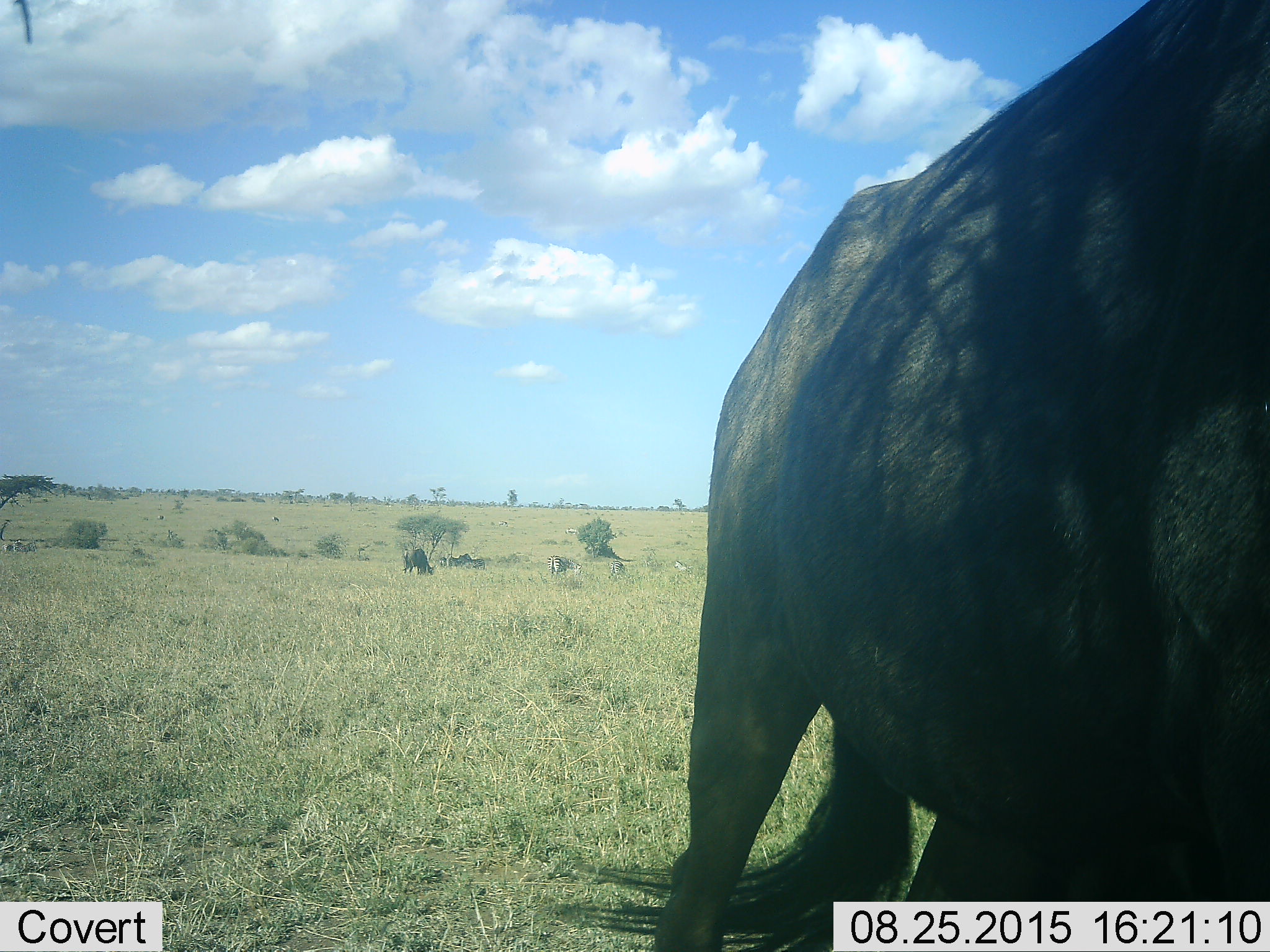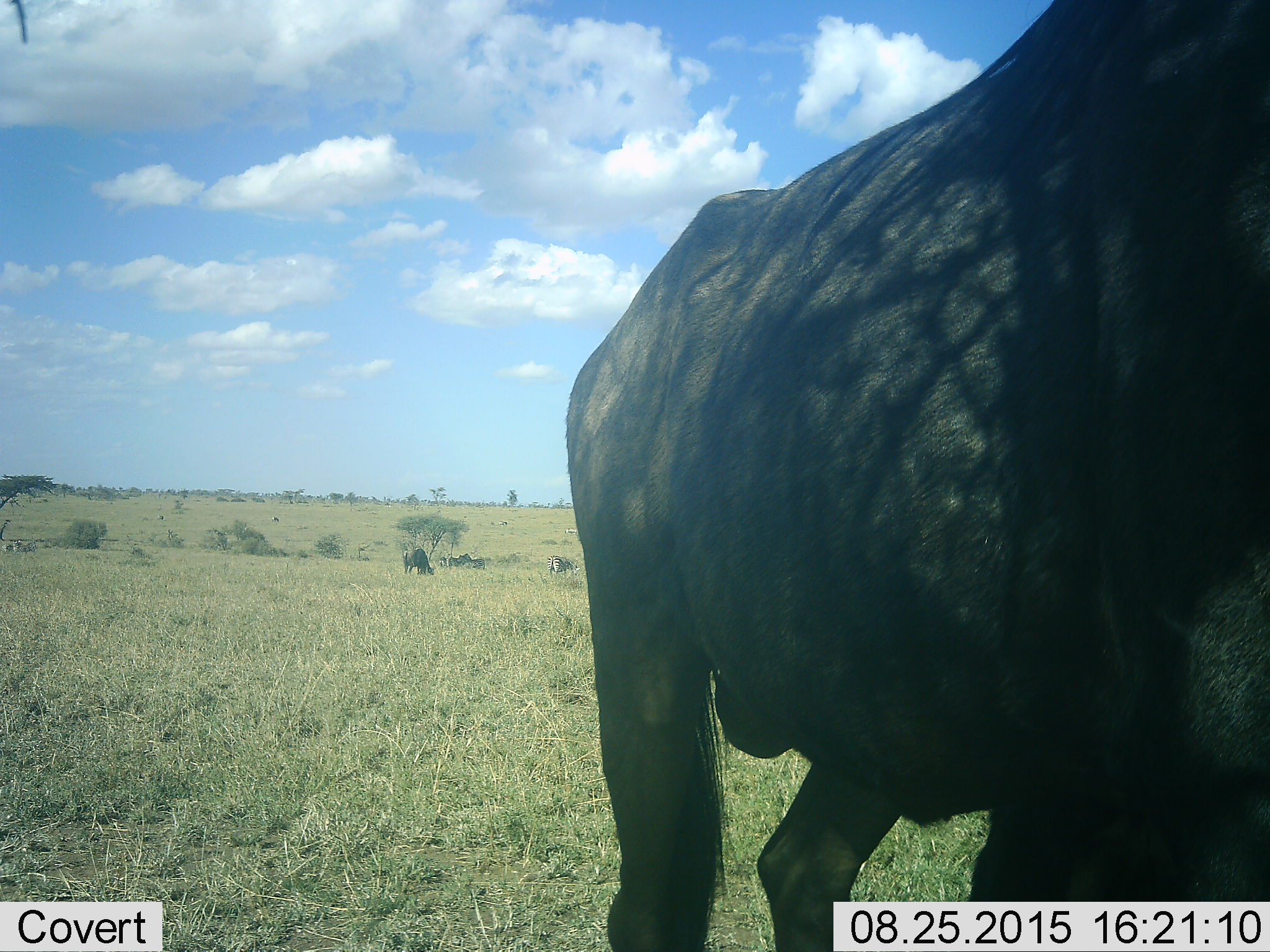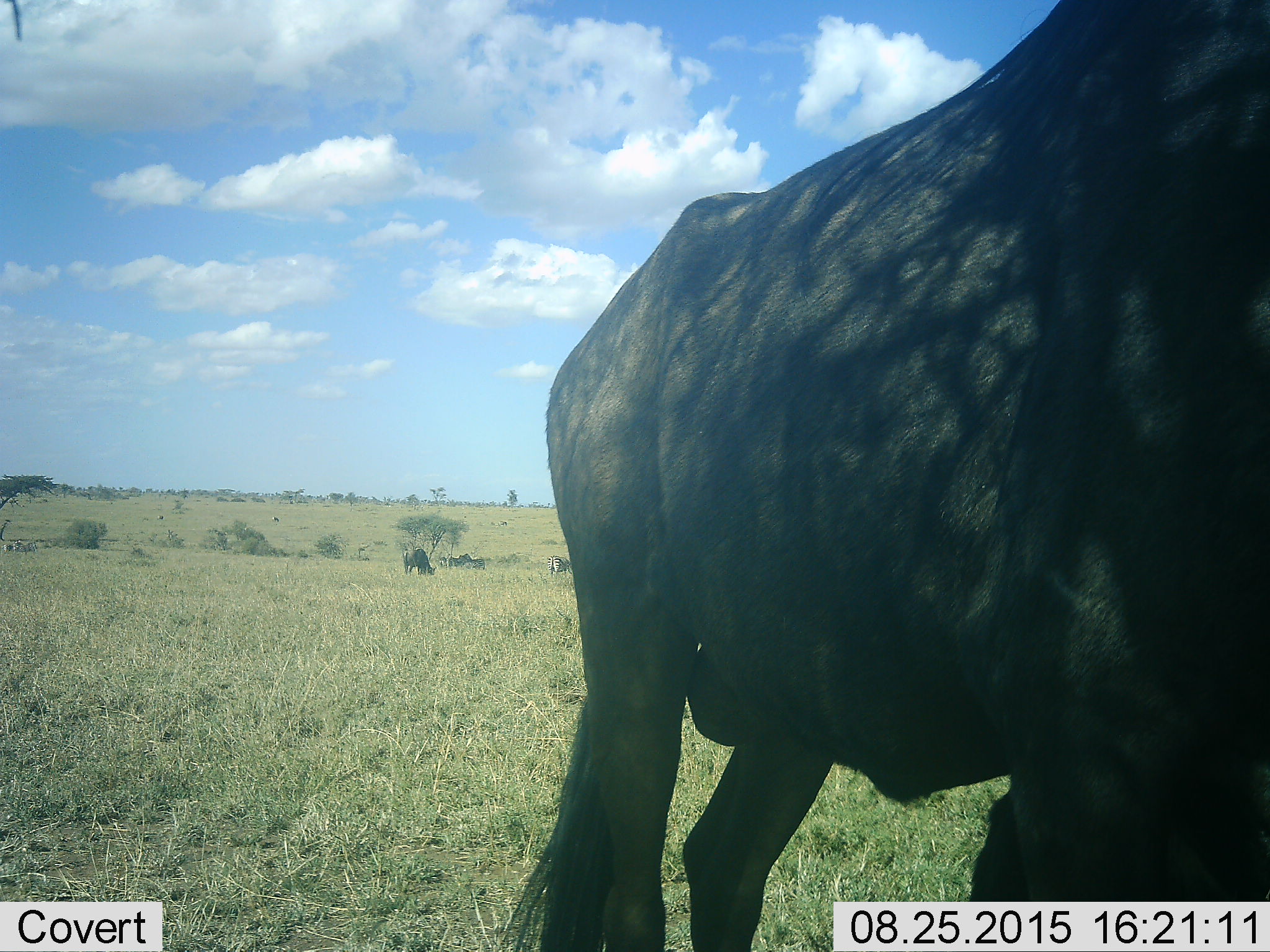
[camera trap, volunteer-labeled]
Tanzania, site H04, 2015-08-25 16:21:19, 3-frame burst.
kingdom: Animalia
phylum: Chordata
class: Mammalia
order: Artiodactyla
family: Bovidae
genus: Connochaetes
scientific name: Connochaetes taurinus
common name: blue wildebeest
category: wildebeest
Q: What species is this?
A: Wildebeest (blue wildebeest) (Connochaetes taurinus).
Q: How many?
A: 2.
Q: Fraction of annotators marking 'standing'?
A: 67%.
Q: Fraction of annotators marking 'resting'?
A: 0%.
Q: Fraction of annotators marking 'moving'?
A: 67%.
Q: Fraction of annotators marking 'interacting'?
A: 0%.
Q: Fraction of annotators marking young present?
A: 0%.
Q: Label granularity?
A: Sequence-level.